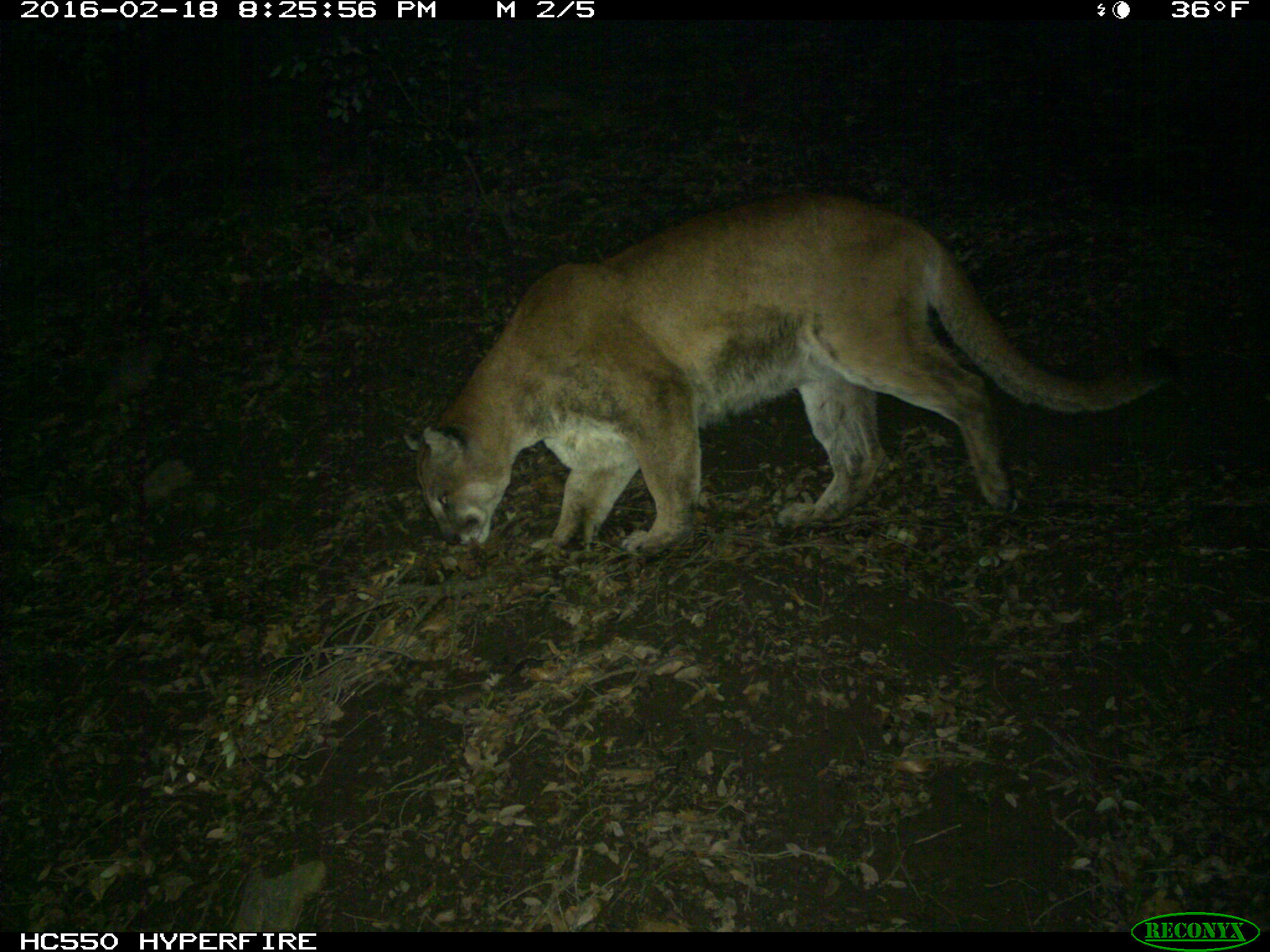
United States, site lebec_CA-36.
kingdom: Animalia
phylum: Chordata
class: Mammalia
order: Carnivora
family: Felidae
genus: Puma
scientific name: Puma concolor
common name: mountain lion